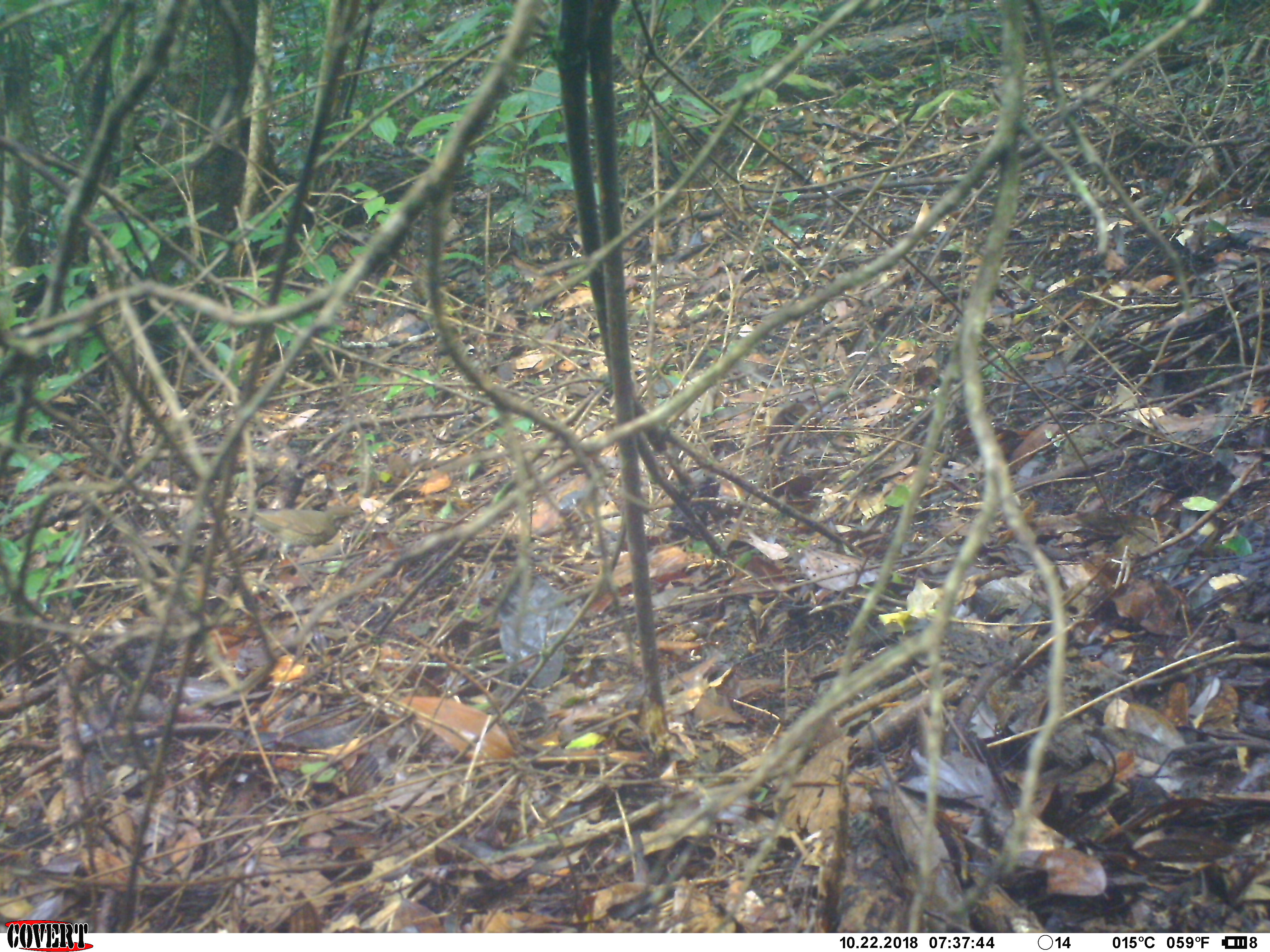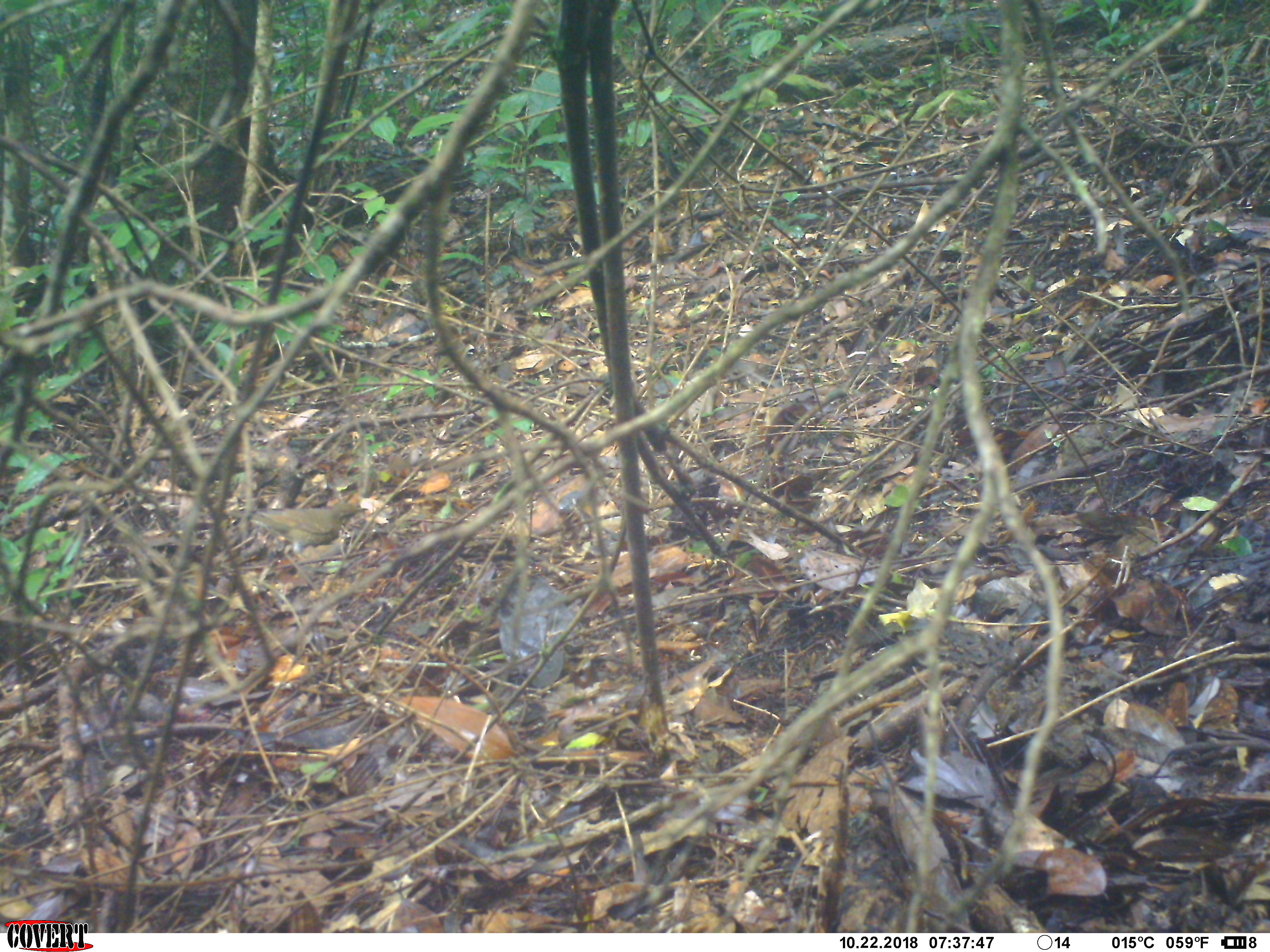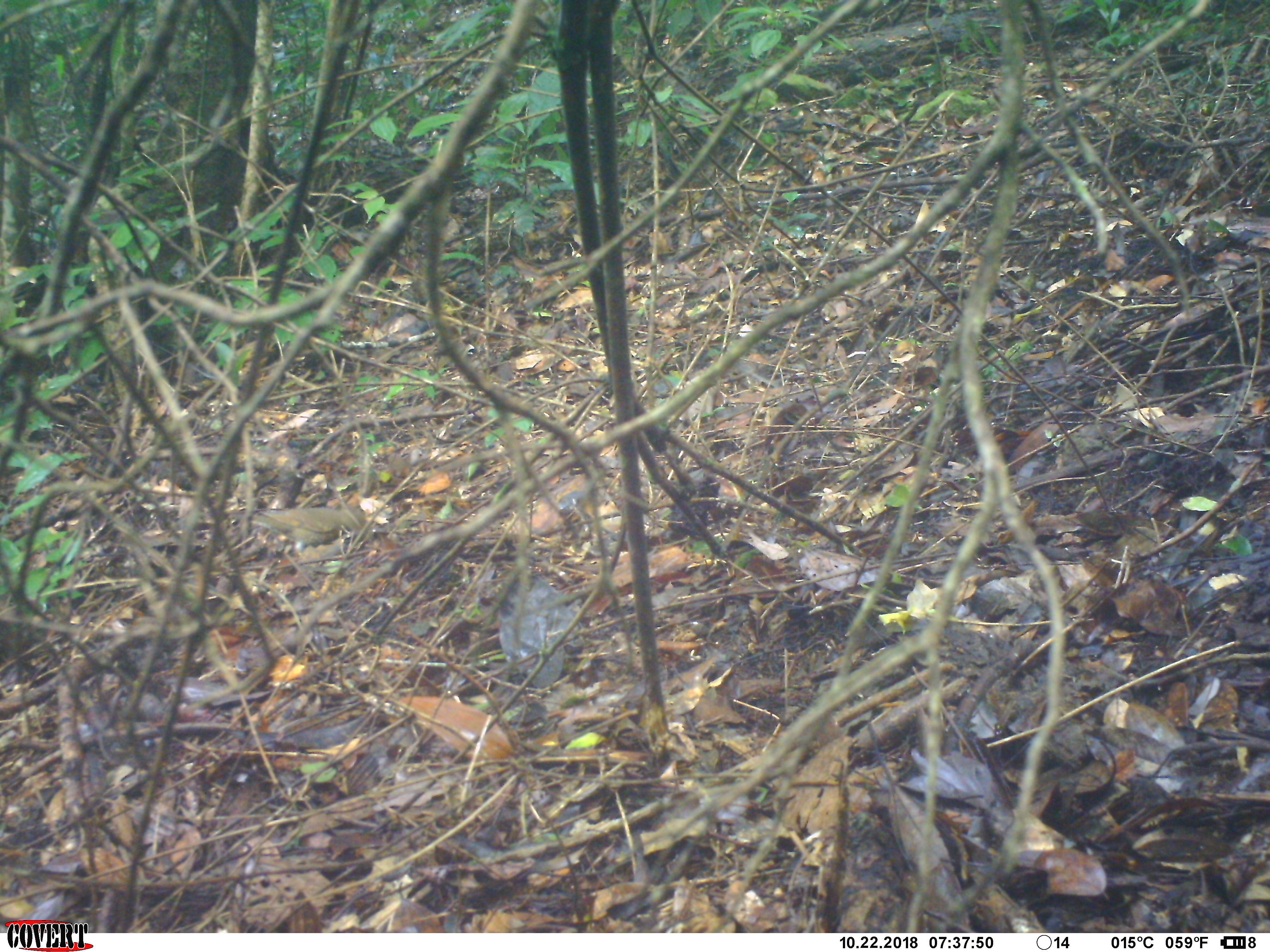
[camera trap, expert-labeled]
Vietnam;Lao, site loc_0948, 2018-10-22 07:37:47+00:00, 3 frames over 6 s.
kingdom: Animalia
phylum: Chordata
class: Aves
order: Passeriformes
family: Turdidae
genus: Geokichla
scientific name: Geokichla sibirica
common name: siberian thrush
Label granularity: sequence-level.